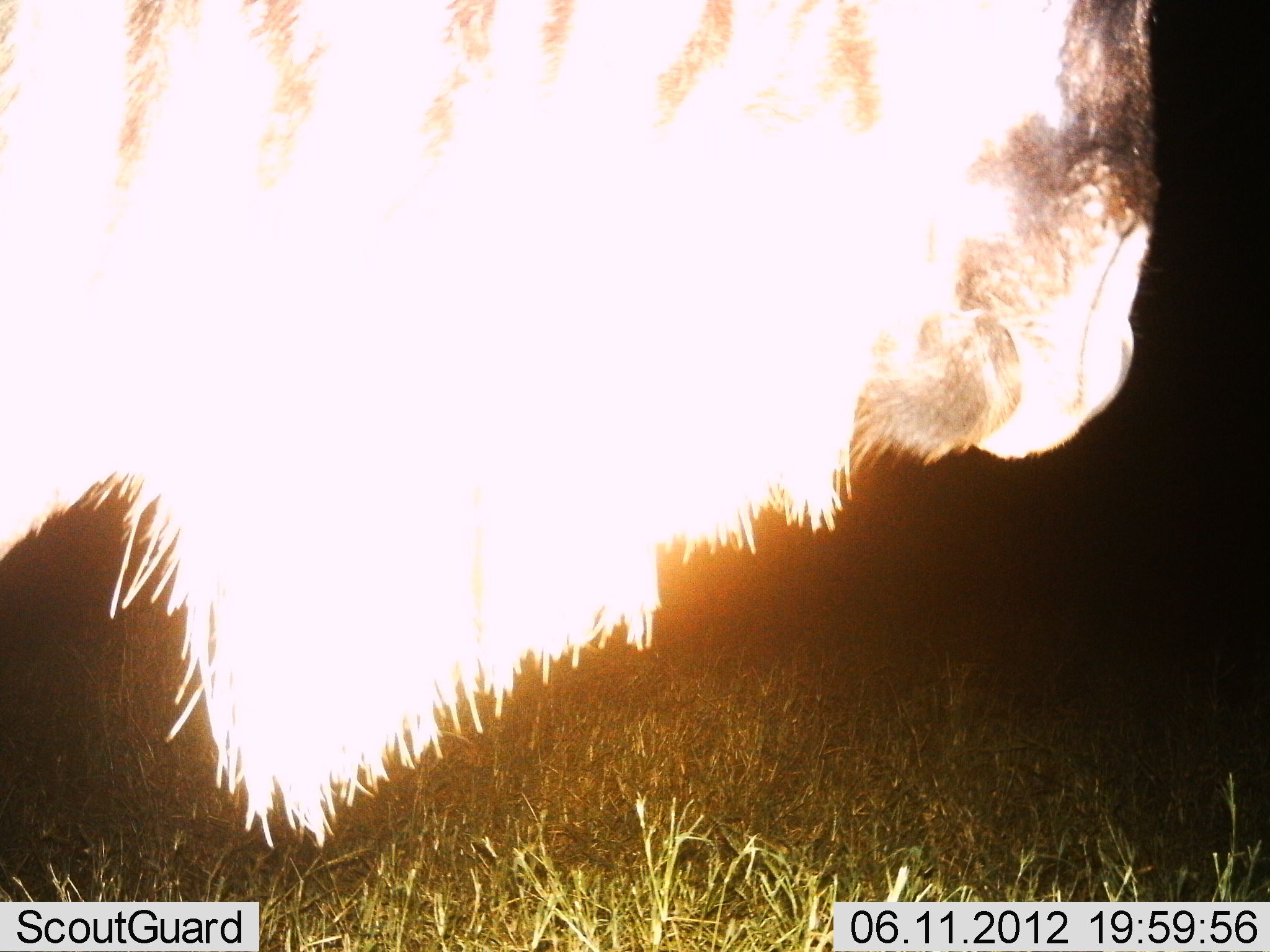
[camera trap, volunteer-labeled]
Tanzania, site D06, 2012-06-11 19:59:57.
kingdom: Animalia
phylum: Chordata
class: Mammalia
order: Artiodactyla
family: Bovidae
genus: Connochaetes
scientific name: Connochaetes taurinus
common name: blue wildebeest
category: wildebeest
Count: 1.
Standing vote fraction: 90%.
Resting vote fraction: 0%.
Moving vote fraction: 10%.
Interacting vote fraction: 0%.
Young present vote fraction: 0%.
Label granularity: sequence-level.